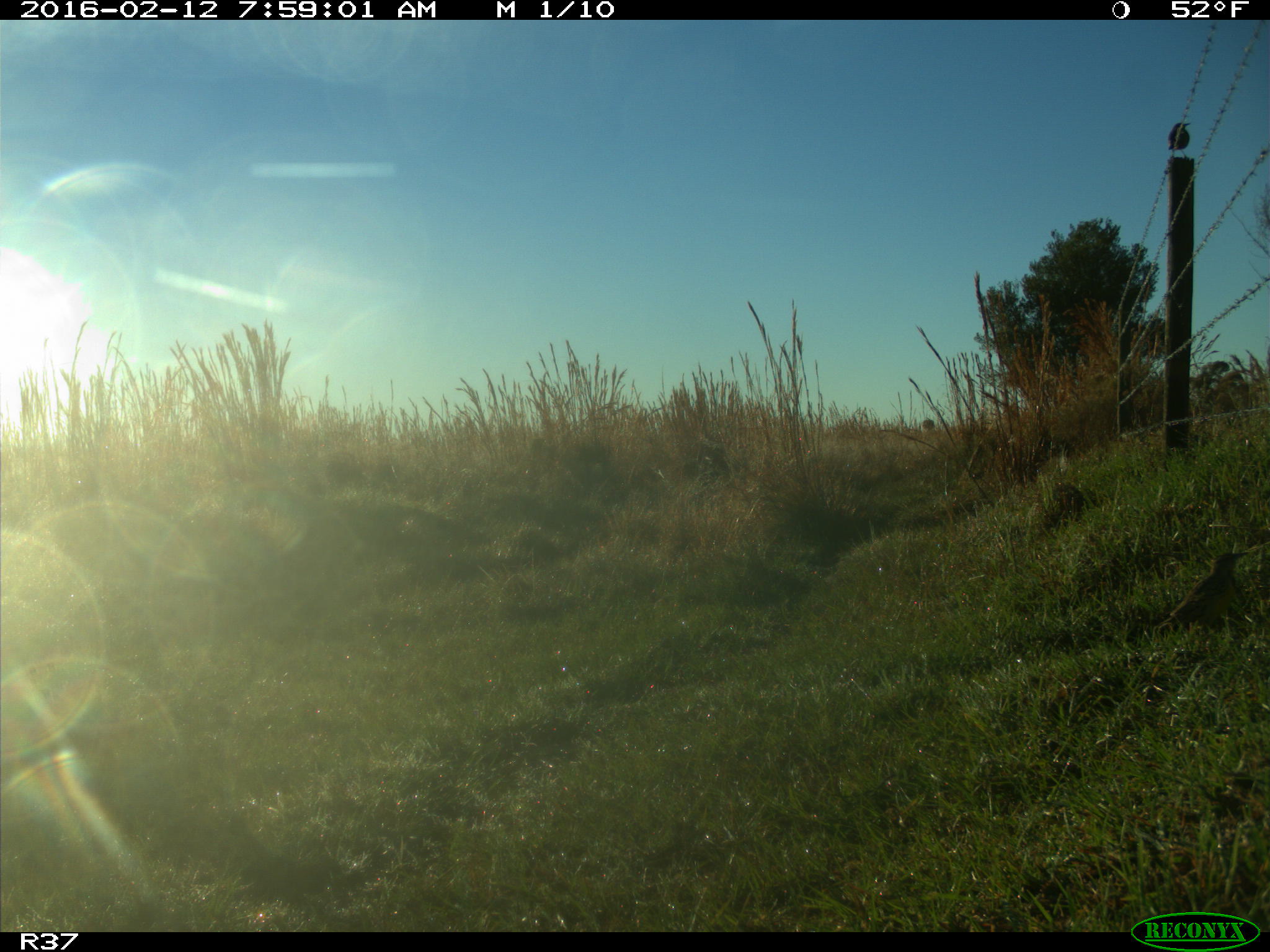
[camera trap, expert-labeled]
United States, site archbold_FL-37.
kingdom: Animalia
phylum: Chordata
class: Aves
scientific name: Aves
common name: birds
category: unidentified bird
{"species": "unidentified bird (birds) (Aves)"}